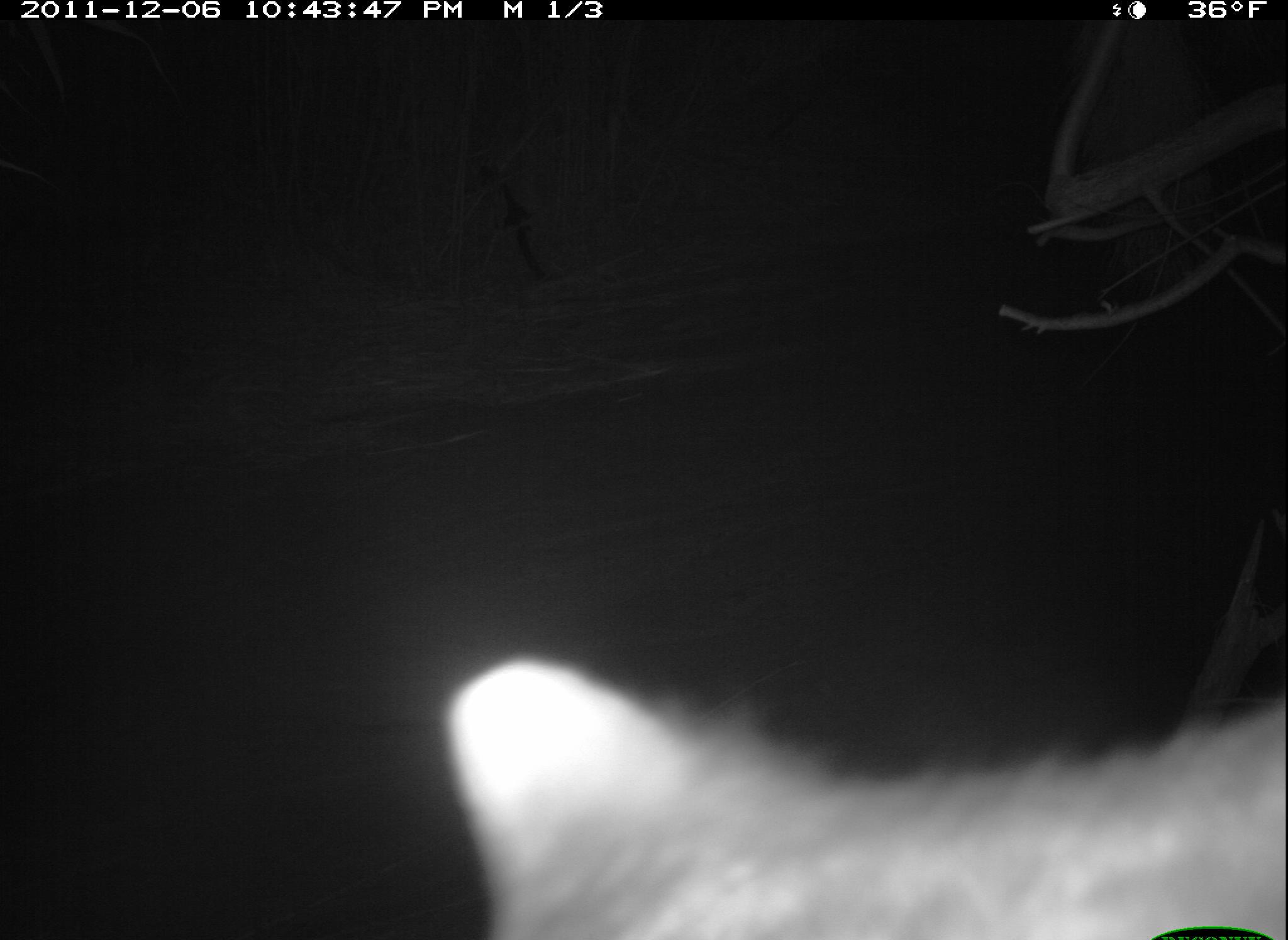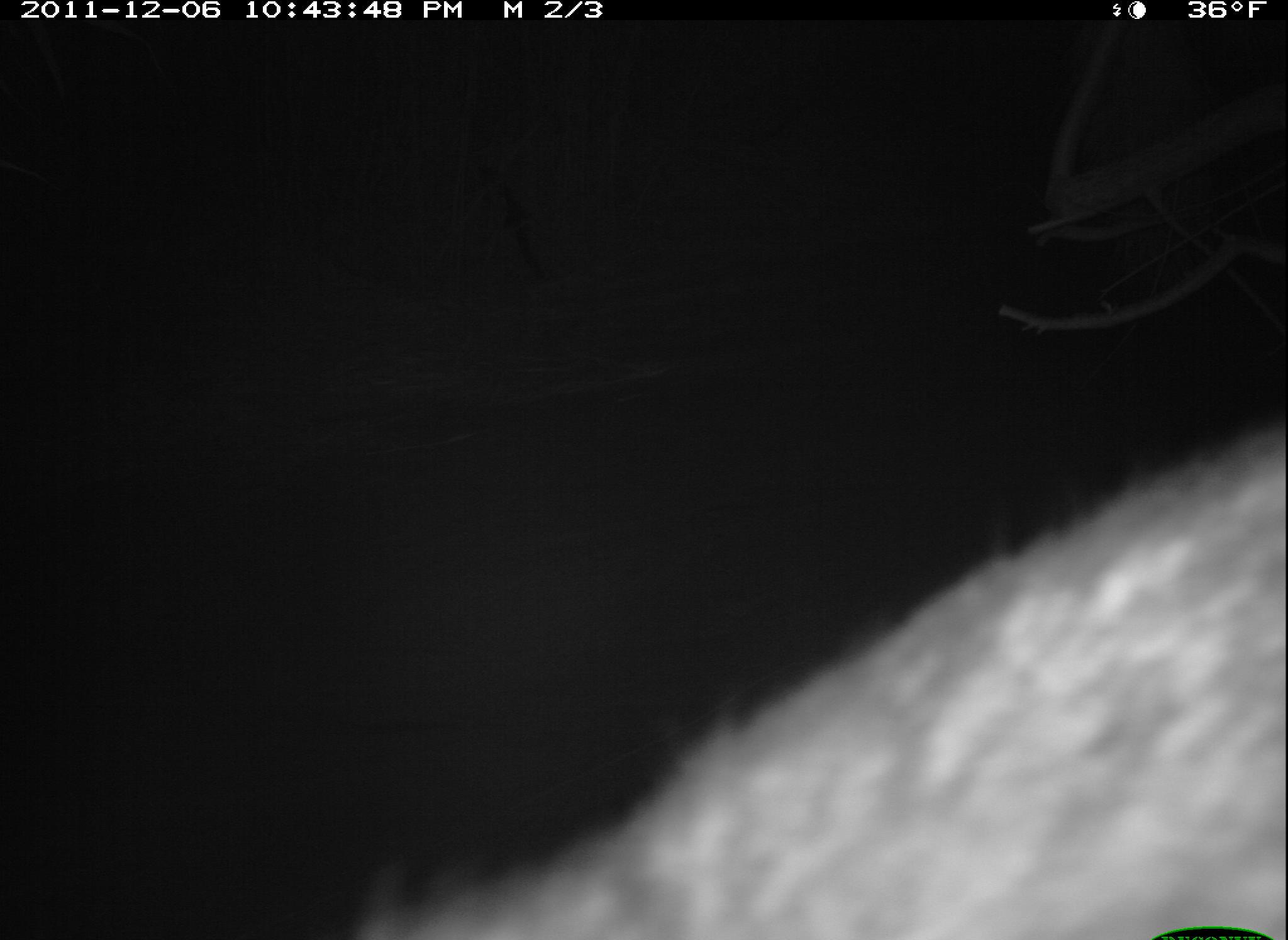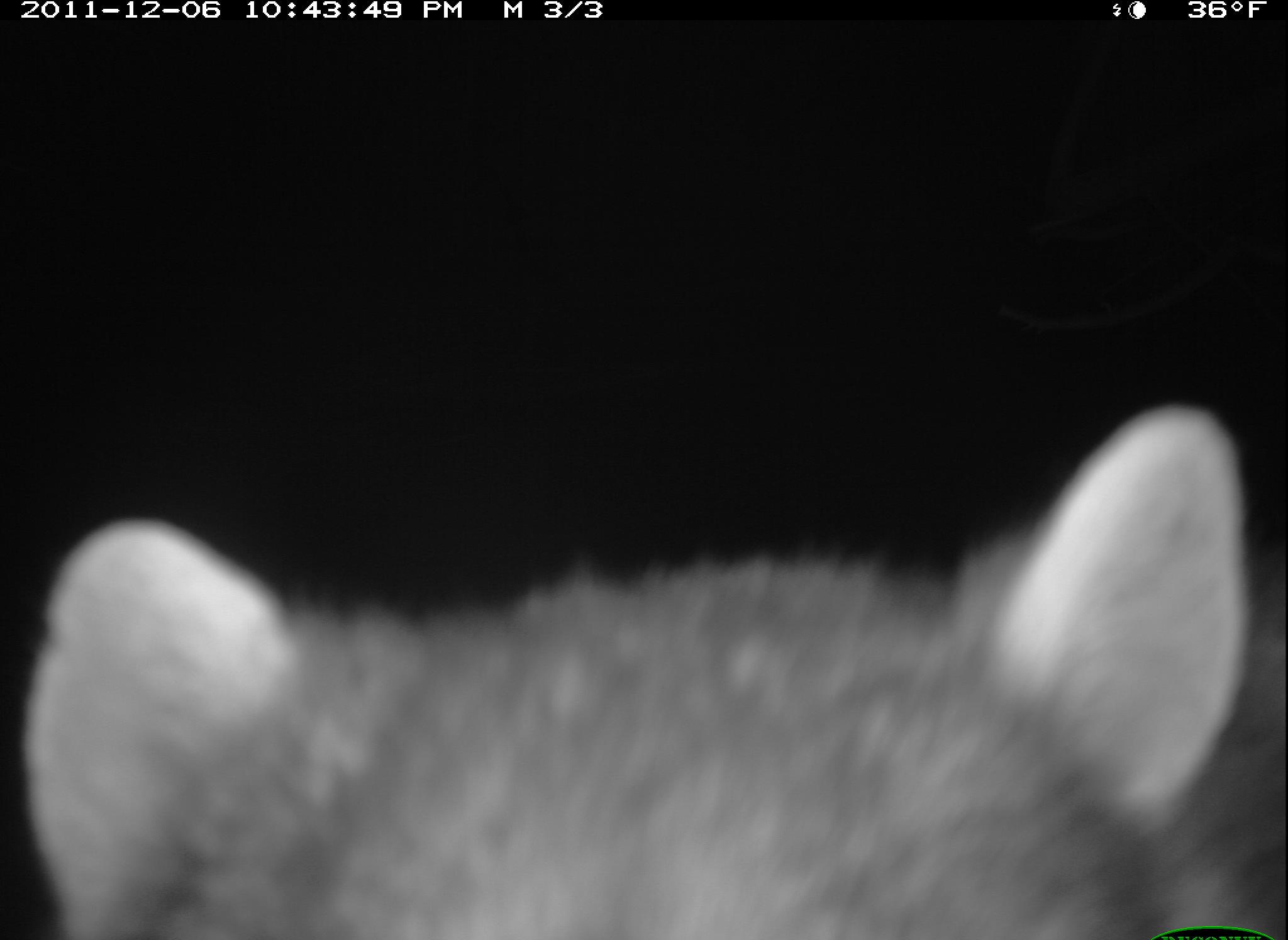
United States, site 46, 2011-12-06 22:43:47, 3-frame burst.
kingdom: Animalia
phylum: Chordata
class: Mammalia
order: Carnivora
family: Procyonidae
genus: Procyon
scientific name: Procyon lotor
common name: raccoon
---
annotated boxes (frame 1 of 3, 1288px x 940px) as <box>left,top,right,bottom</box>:
raccoon: <box>417,649,1286,940</box>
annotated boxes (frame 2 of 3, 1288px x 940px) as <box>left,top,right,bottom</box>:
raccoon: <box>357,393,1280,937</box>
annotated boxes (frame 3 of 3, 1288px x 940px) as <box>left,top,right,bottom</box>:
raccoon: <box>16,399,1285,940</box>